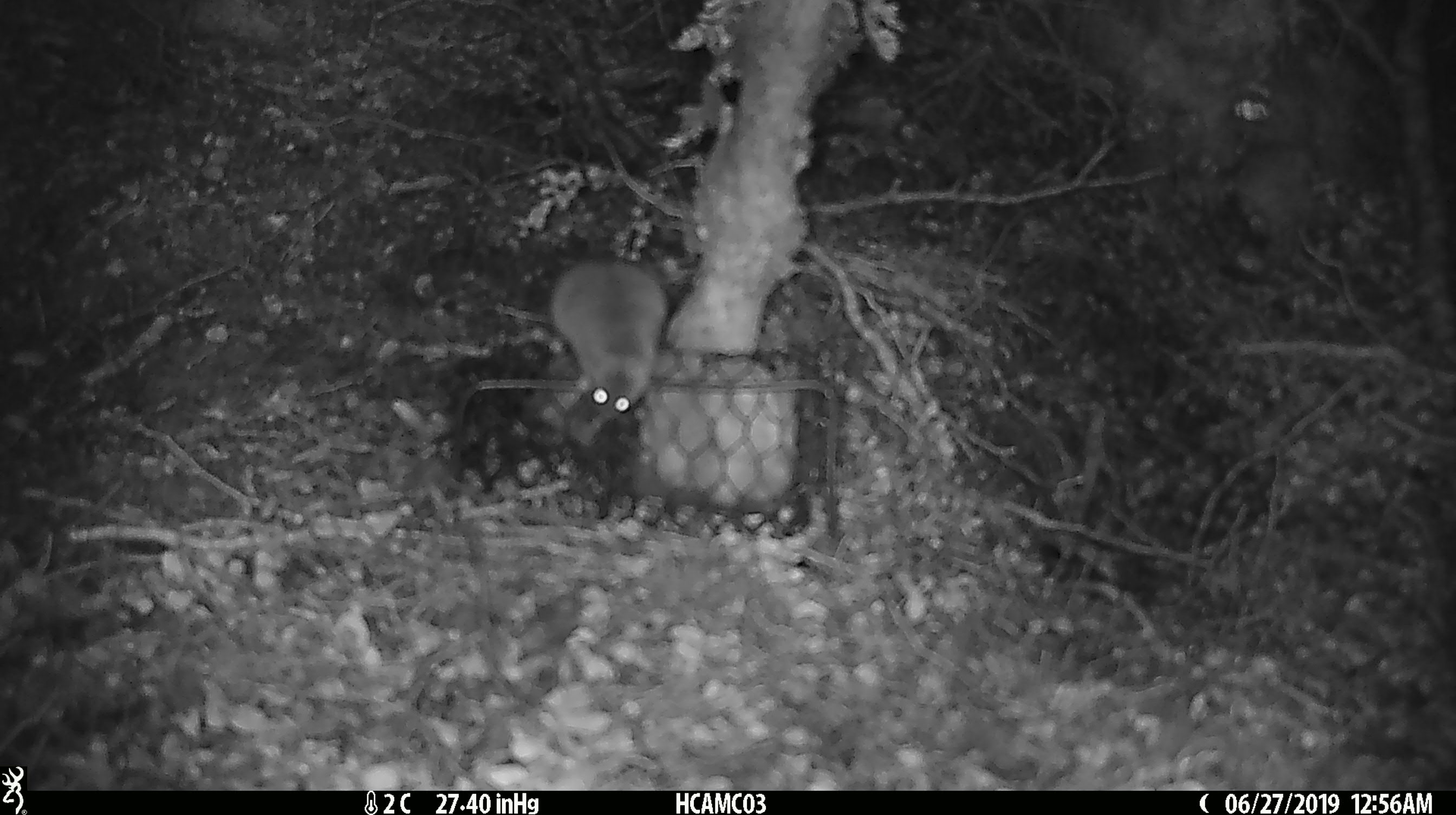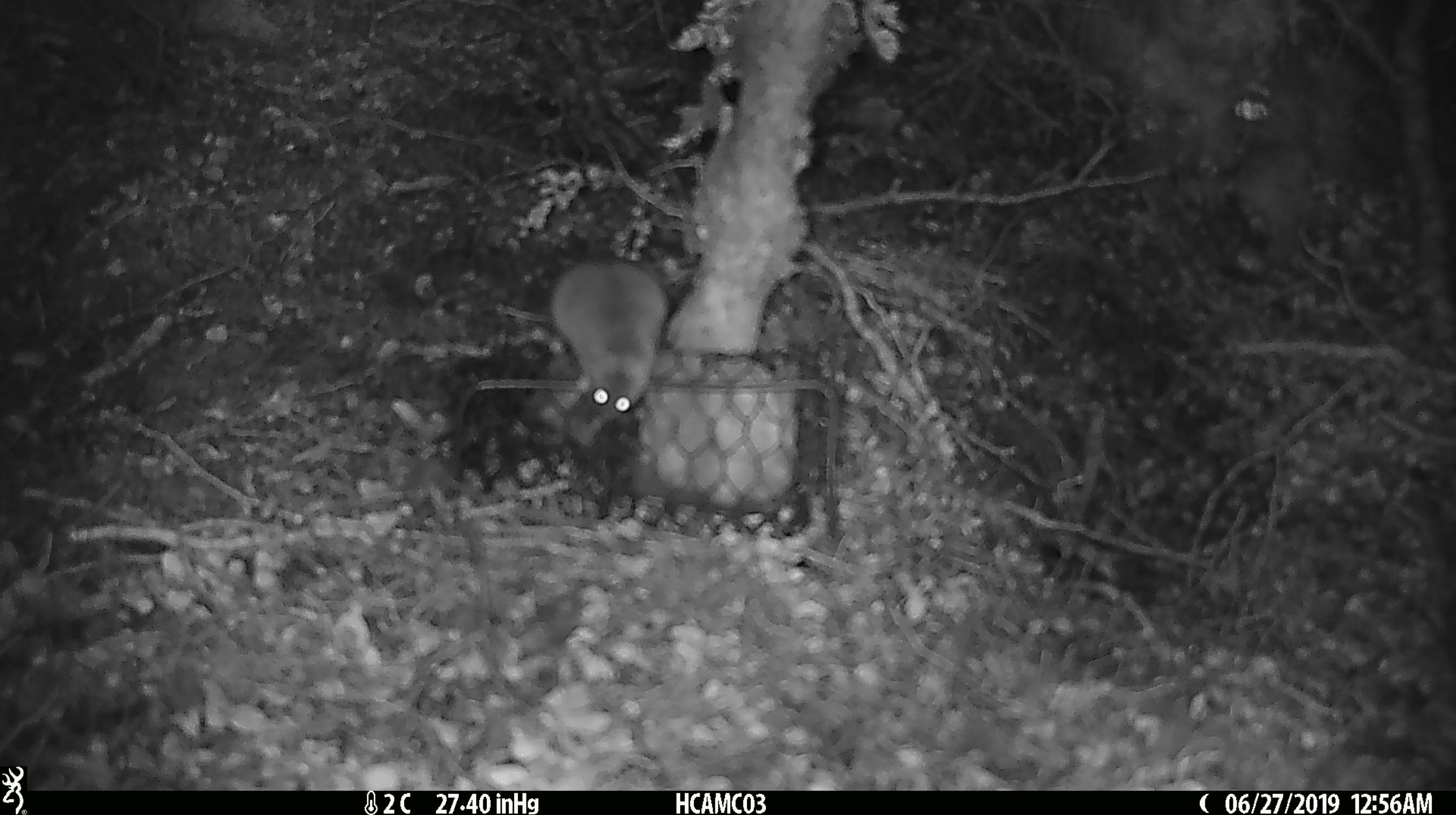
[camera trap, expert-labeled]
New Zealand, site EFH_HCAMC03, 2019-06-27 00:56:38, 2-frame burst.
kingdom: Animalia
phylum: Chordata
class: Mammalia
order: Rodentia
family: Muridae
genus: Mus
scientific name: Mus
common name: mouse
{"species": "mouse (Mus)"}